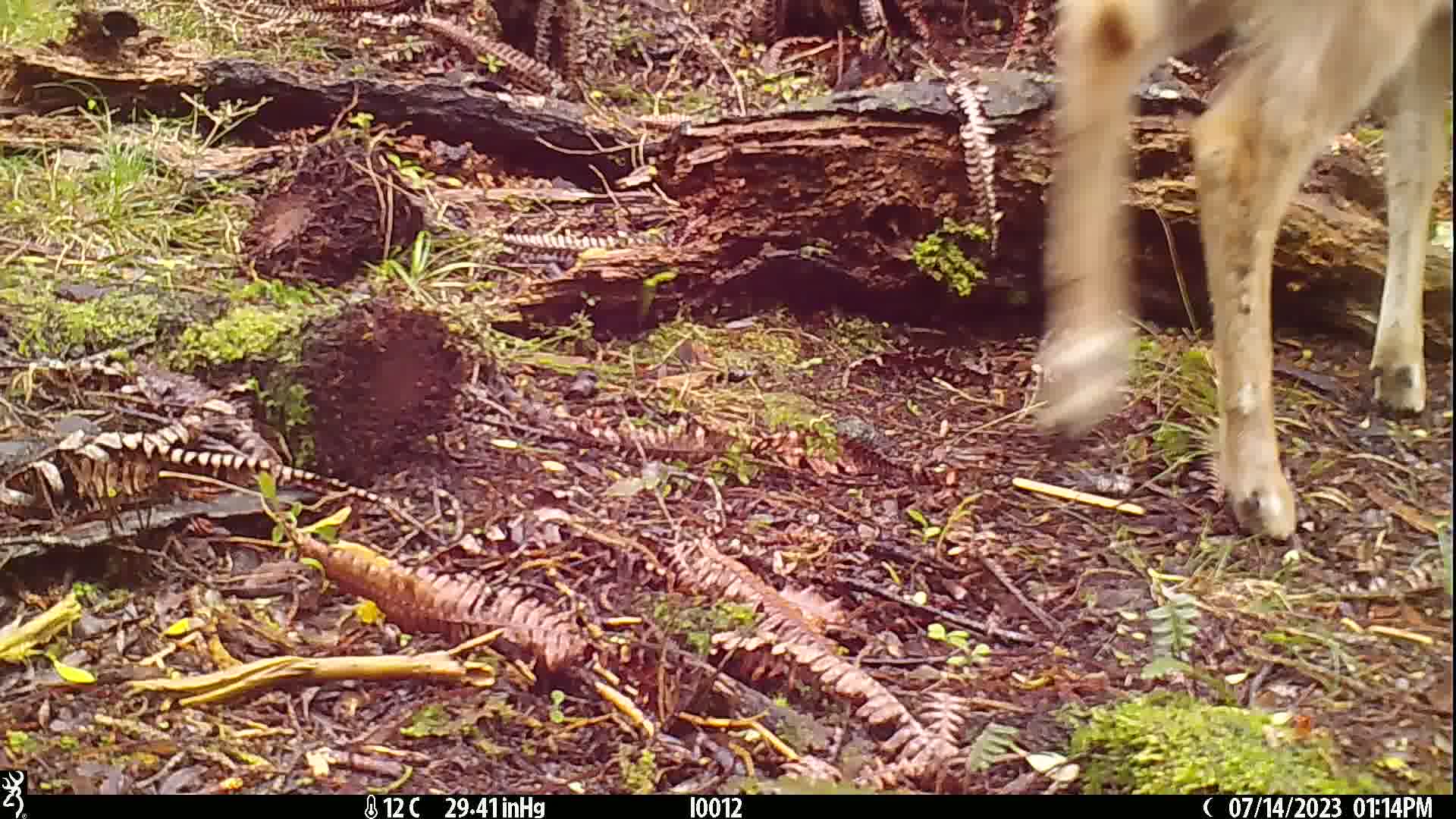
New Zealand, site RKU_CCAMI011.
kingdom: Animalia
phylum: Chordata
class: Mammalia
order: Artiodactyla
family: Cervidae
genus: Odocoileus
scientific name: Odocoileus virginianus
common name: white-tailed deer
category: white tailed deer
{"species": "white tailed deer (white-tailed deer) (Odocoileus virginianus)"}